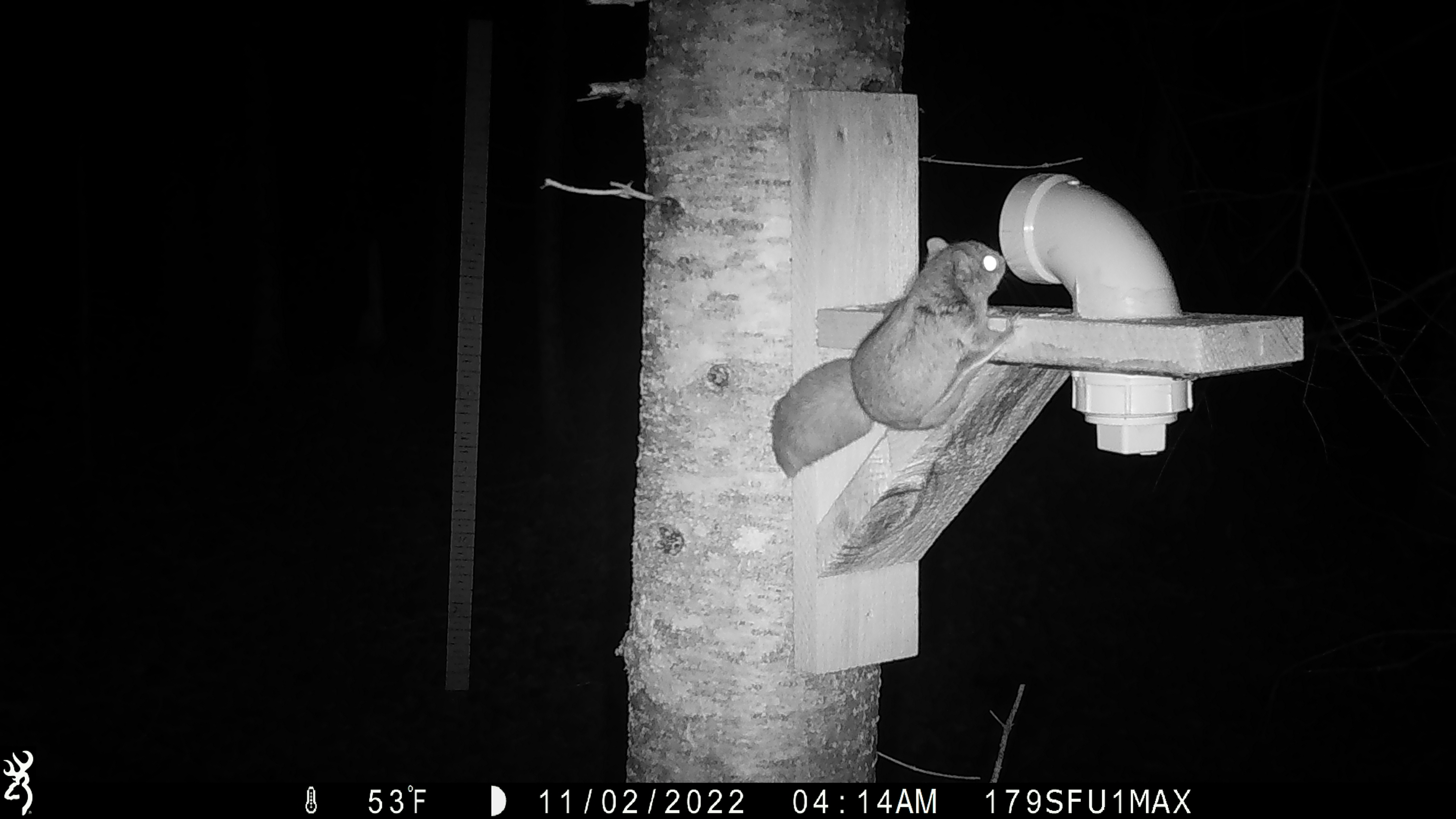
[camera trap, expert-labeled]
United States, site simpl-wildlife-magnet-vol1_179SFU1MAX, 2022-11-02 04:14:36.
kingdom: Animalia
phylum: Chordata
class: Mammalia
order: Rodentia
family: Sciuridae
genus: Glaucomys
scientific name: Glaucomys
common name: flying squirrel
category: flying squirrel sp.